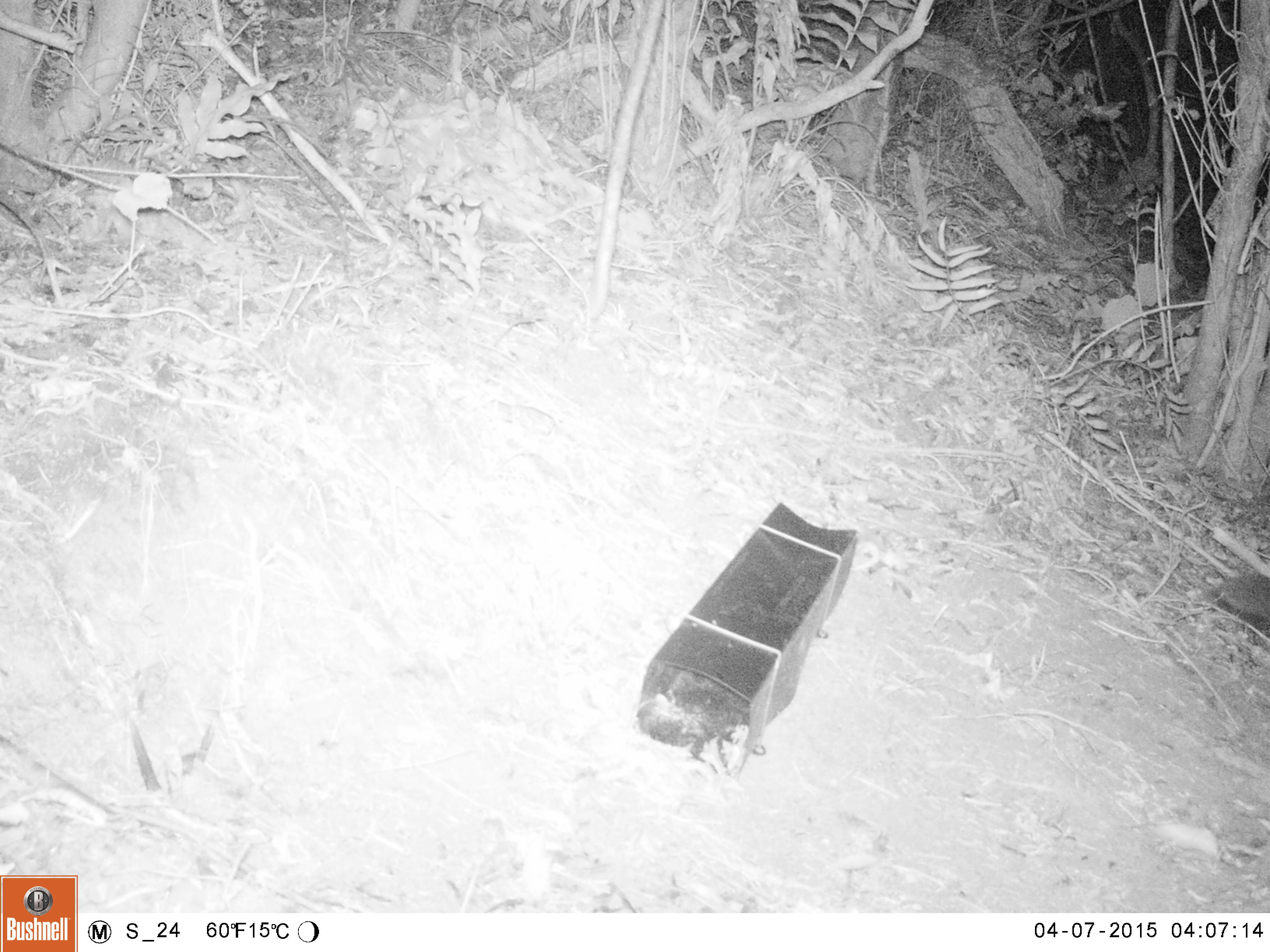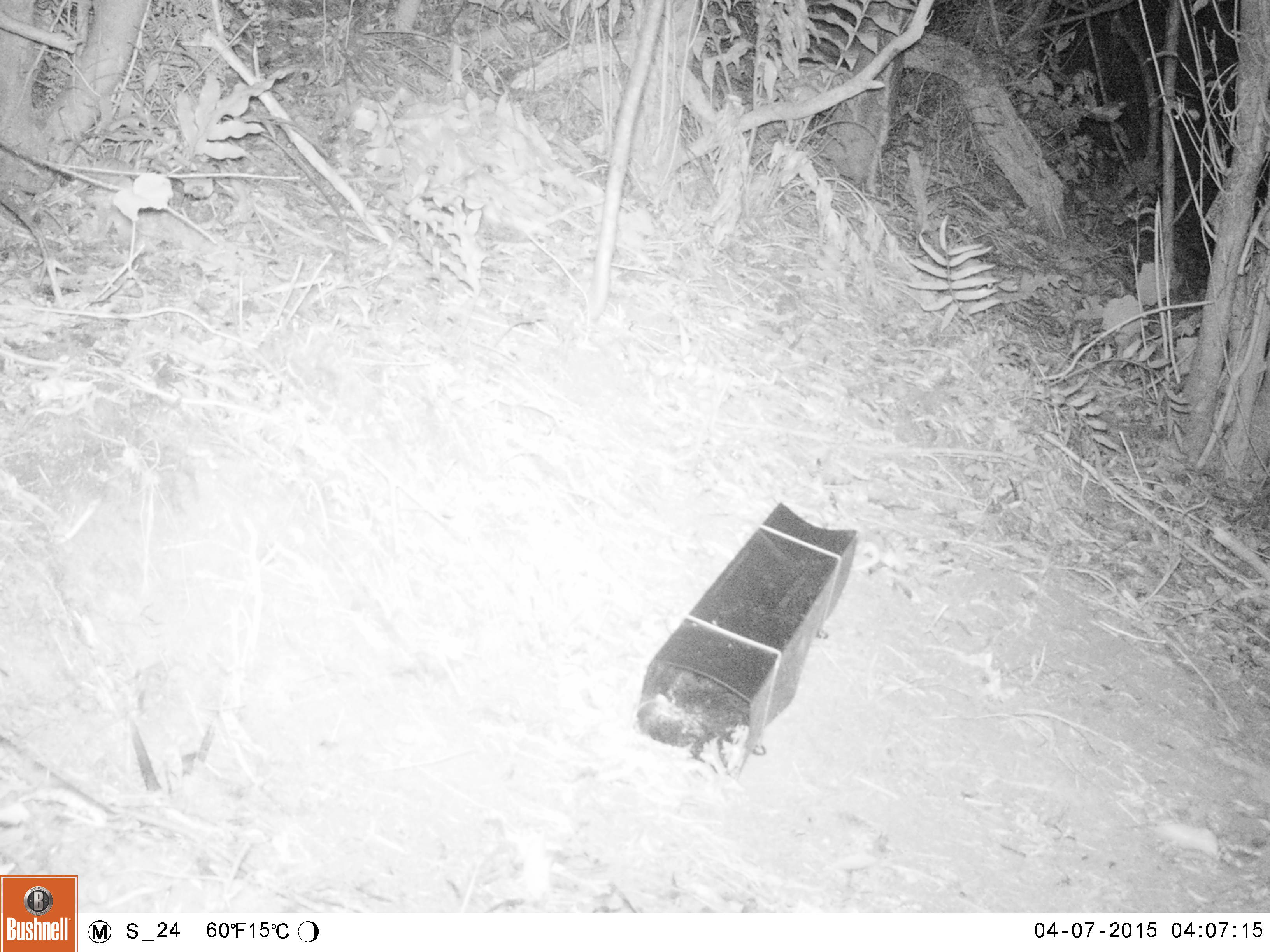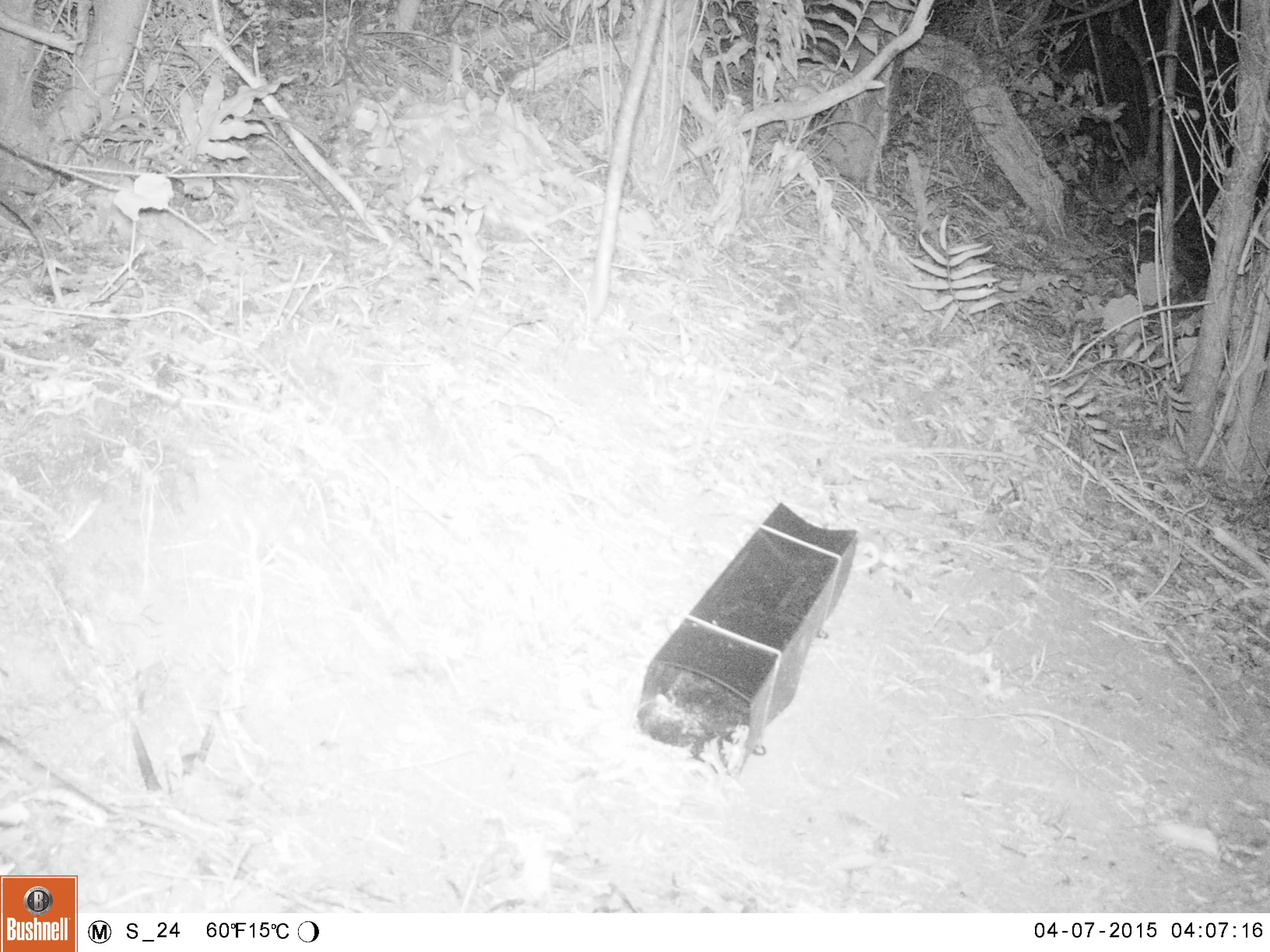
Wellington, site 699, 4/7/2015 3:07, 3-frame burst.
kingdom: Animalia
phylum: Chordata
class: Mammalia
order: Eulipotyphla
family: Erinaceidae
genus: Erinaceus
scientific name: Erinaceus europaeus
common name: hedgehog